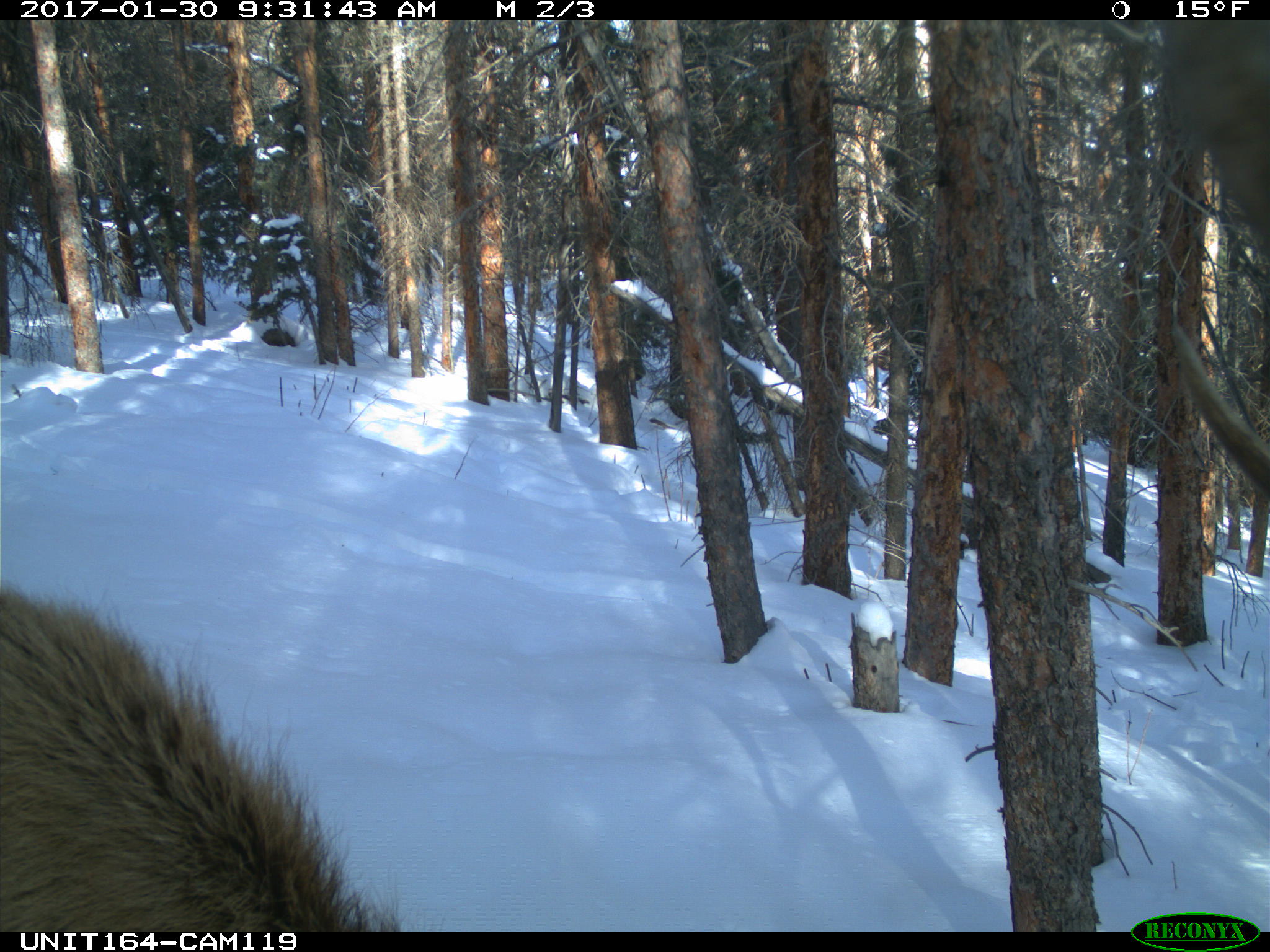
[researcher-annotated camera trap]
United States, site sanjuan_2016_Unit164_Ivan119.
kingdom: Animalia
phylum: Chordata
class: Mammalia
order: Artiodactyla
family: Cervidae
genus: Cervus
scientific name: Cervus elaphus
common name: red deer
Cervus elaphus (red deer).